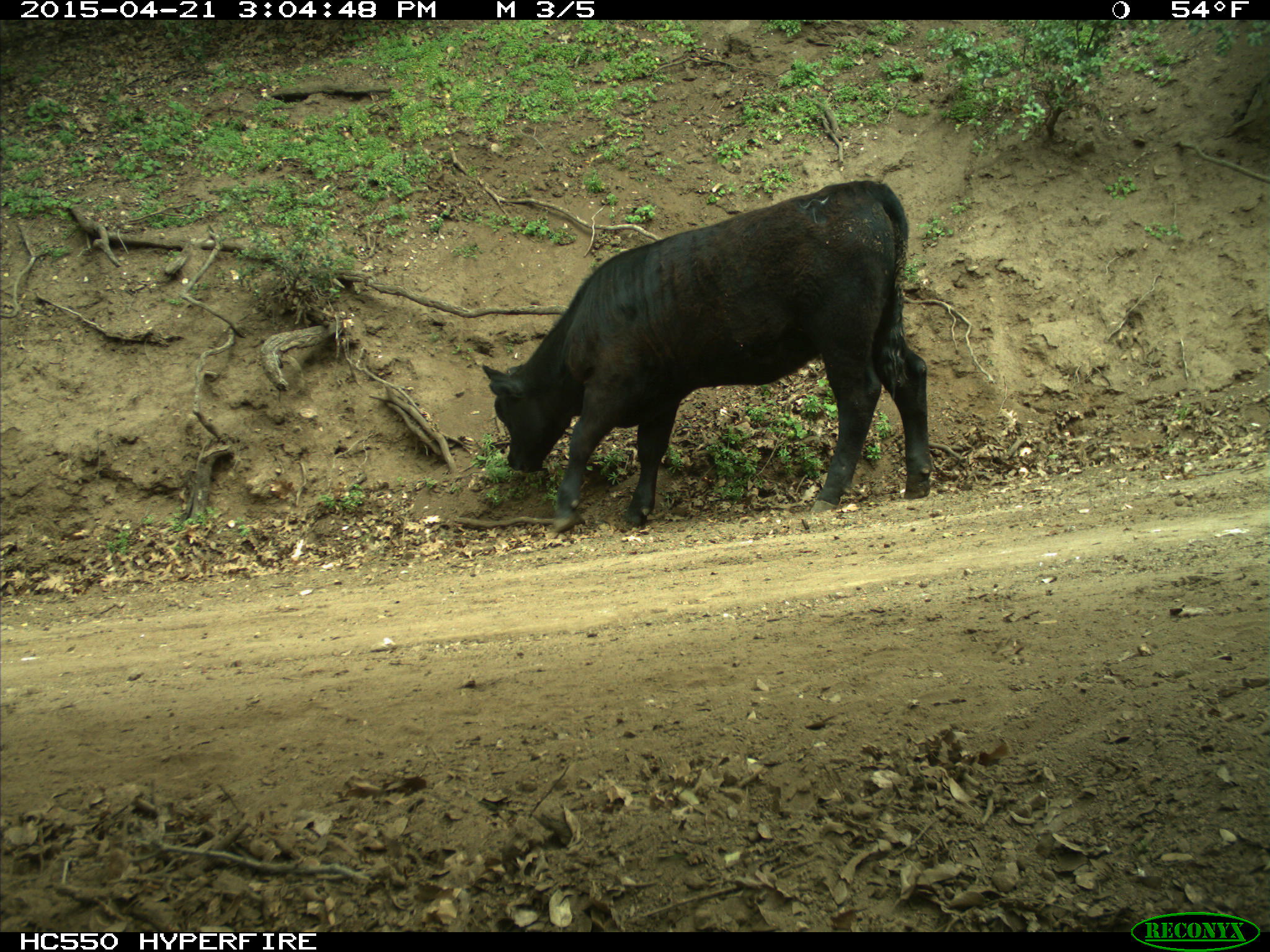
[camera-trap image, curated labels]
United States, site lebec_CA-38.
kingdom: Animalia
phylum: Chordata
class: Mammalia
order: Artiodactyla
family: Bovidae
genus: Bos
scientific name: Bos taurus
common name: domestic cow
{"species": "Bos taurus (domestic cow)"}